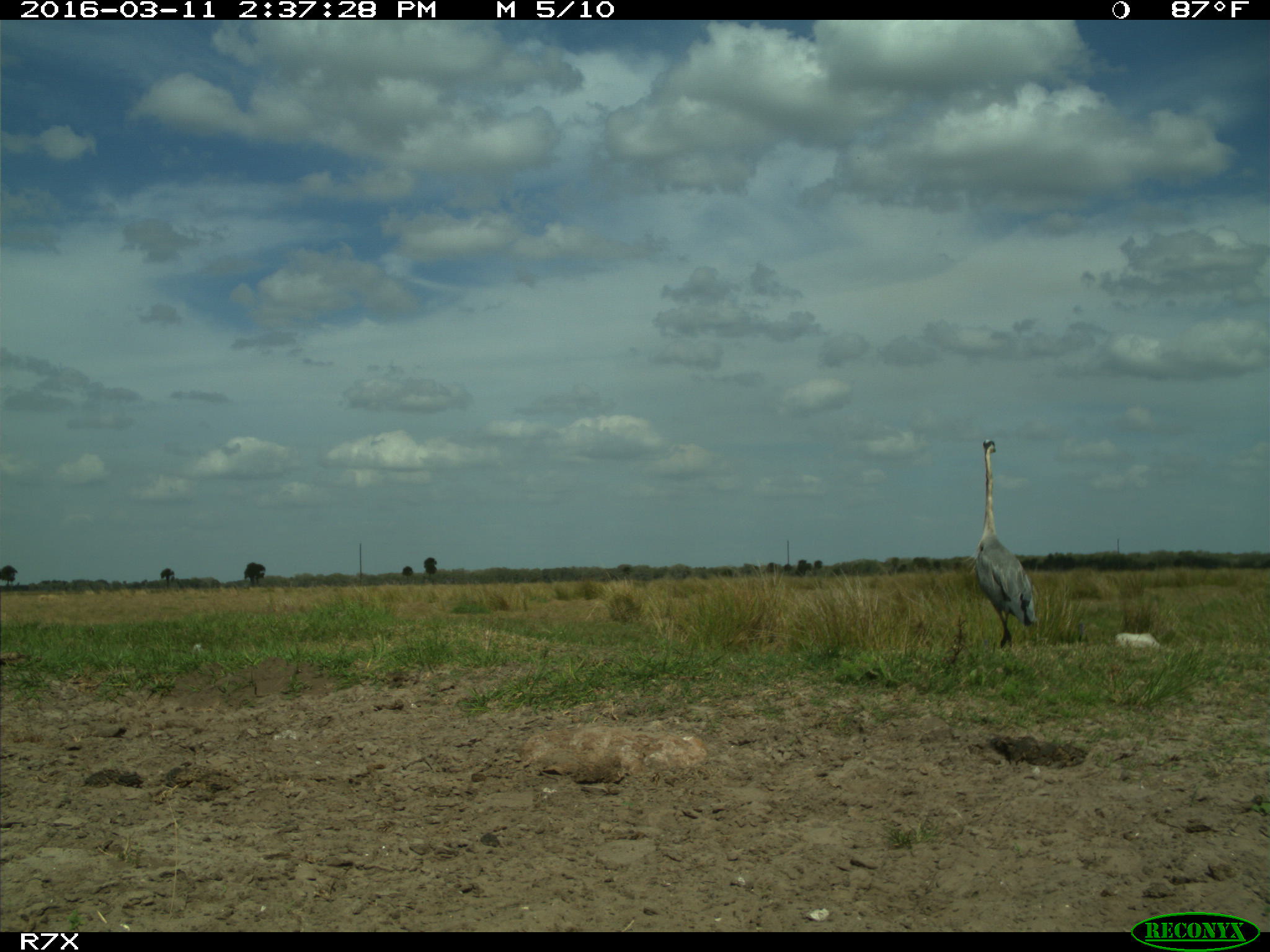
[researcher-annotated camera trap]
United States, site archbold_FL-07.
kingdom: Animalia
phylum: Chordata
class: Aves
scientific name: Aves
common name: birds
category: unidentified bird